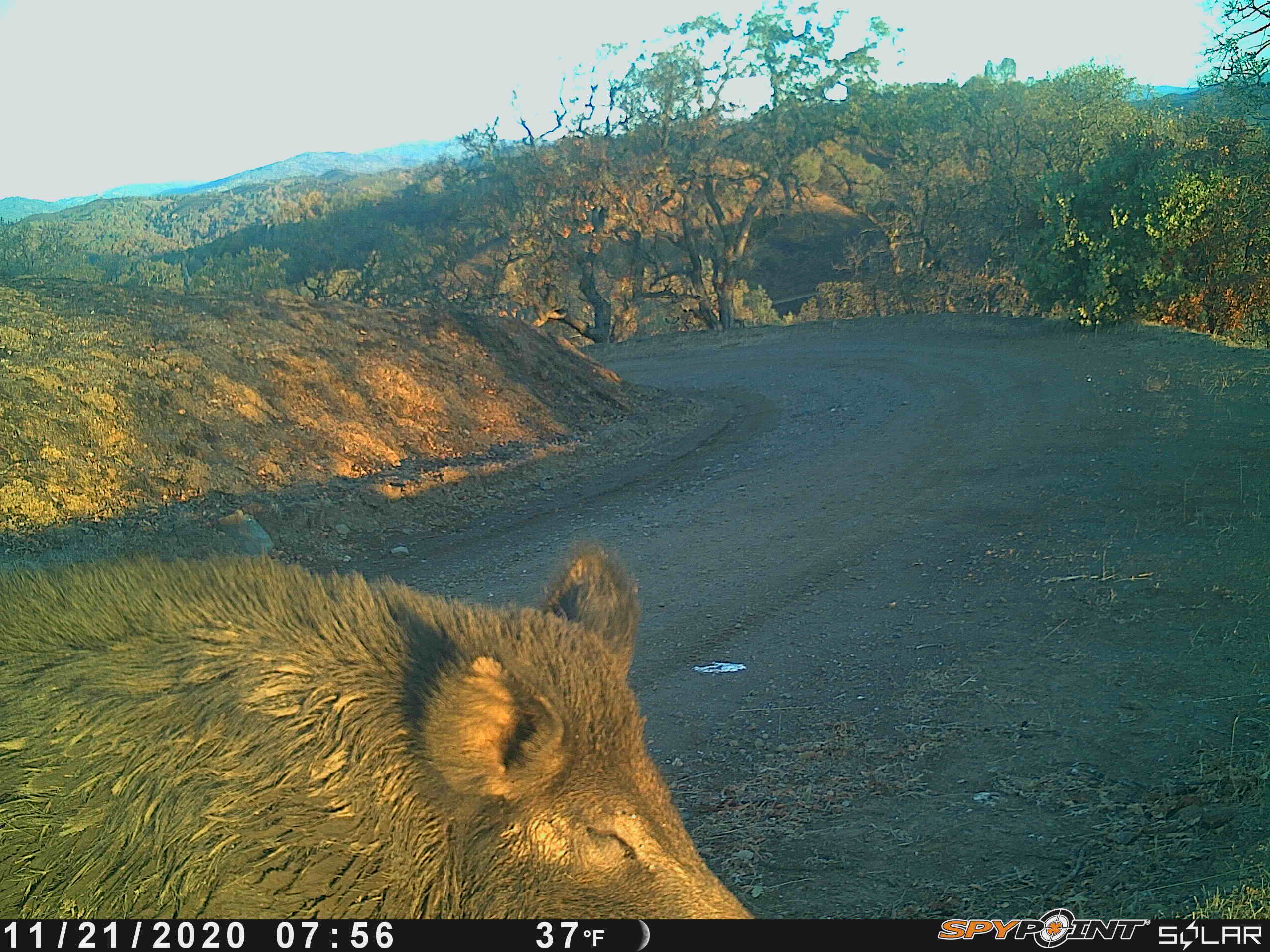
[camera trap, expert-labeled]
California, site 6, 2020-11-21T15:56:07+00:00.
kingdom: Animalia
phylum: Chordata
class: Mammalia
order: Artiodactyla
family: Suidae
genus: Sus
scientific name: Sus scrofa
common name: wild boar